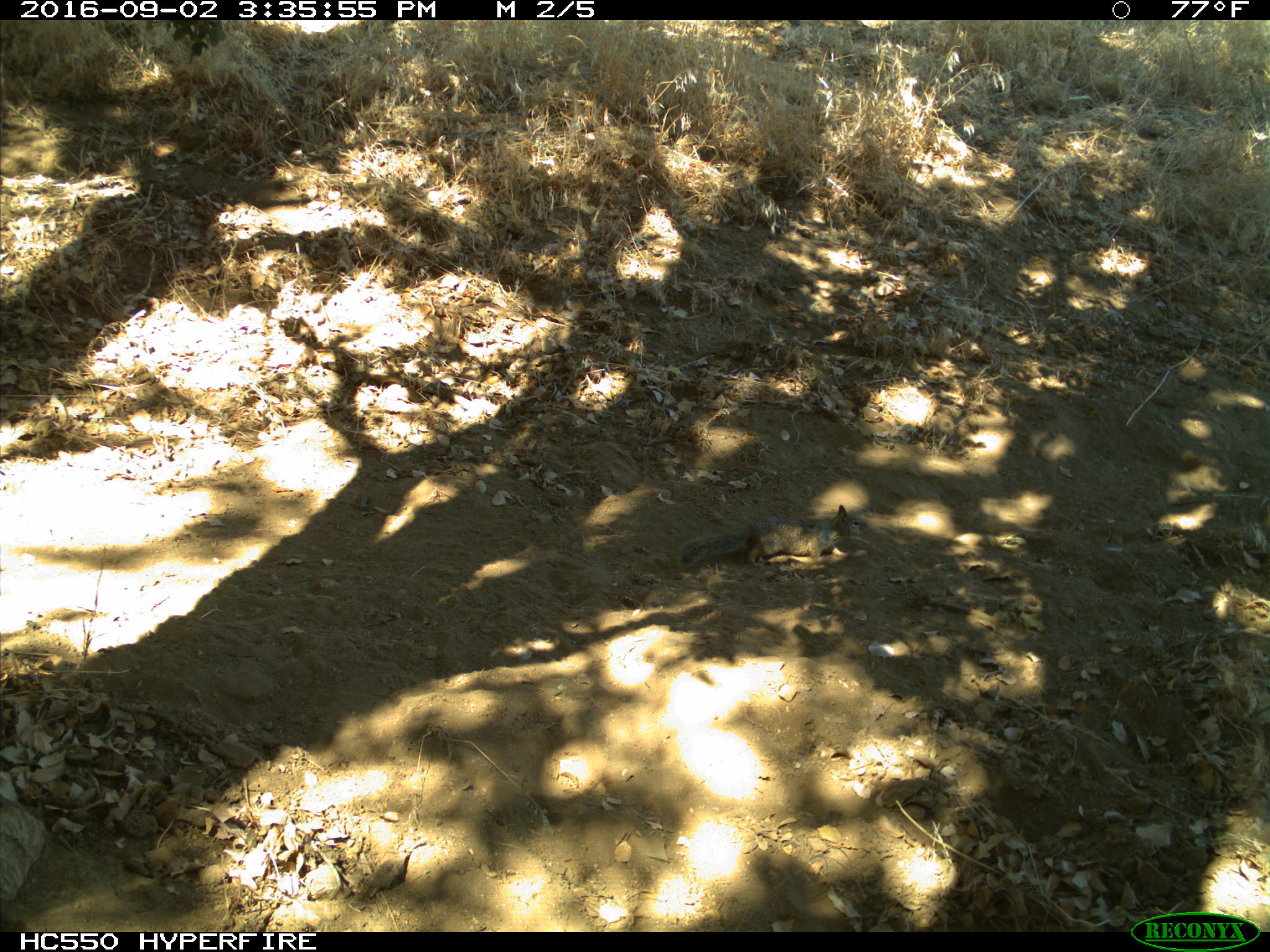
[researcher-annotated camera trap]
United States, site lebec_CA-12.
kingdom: Animalia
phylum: Chordata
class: Mammalia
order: Rodentia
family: Sciuridae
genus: Otospermophilus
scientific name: Otospermophilus beecheyi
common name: california ground squirrel